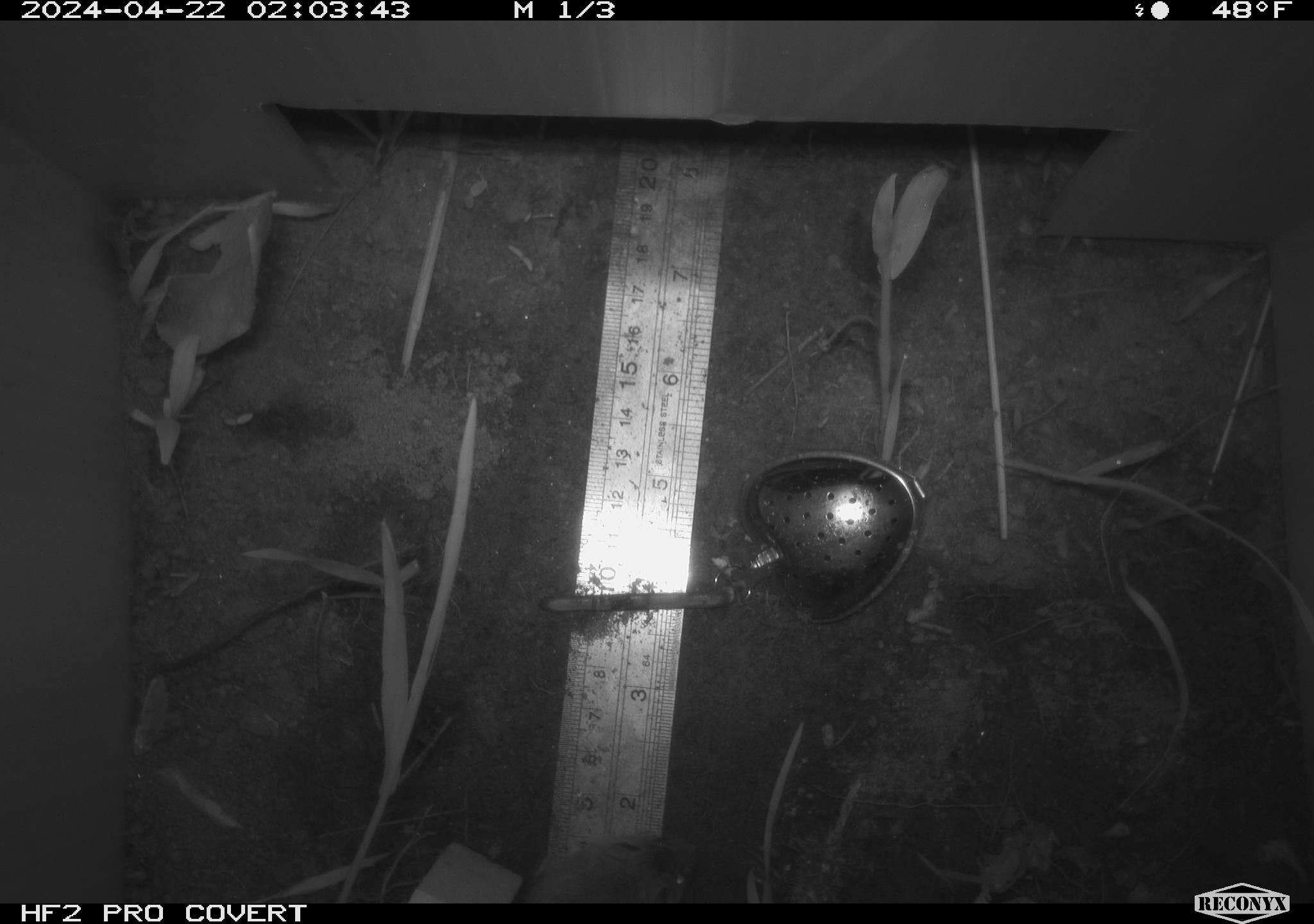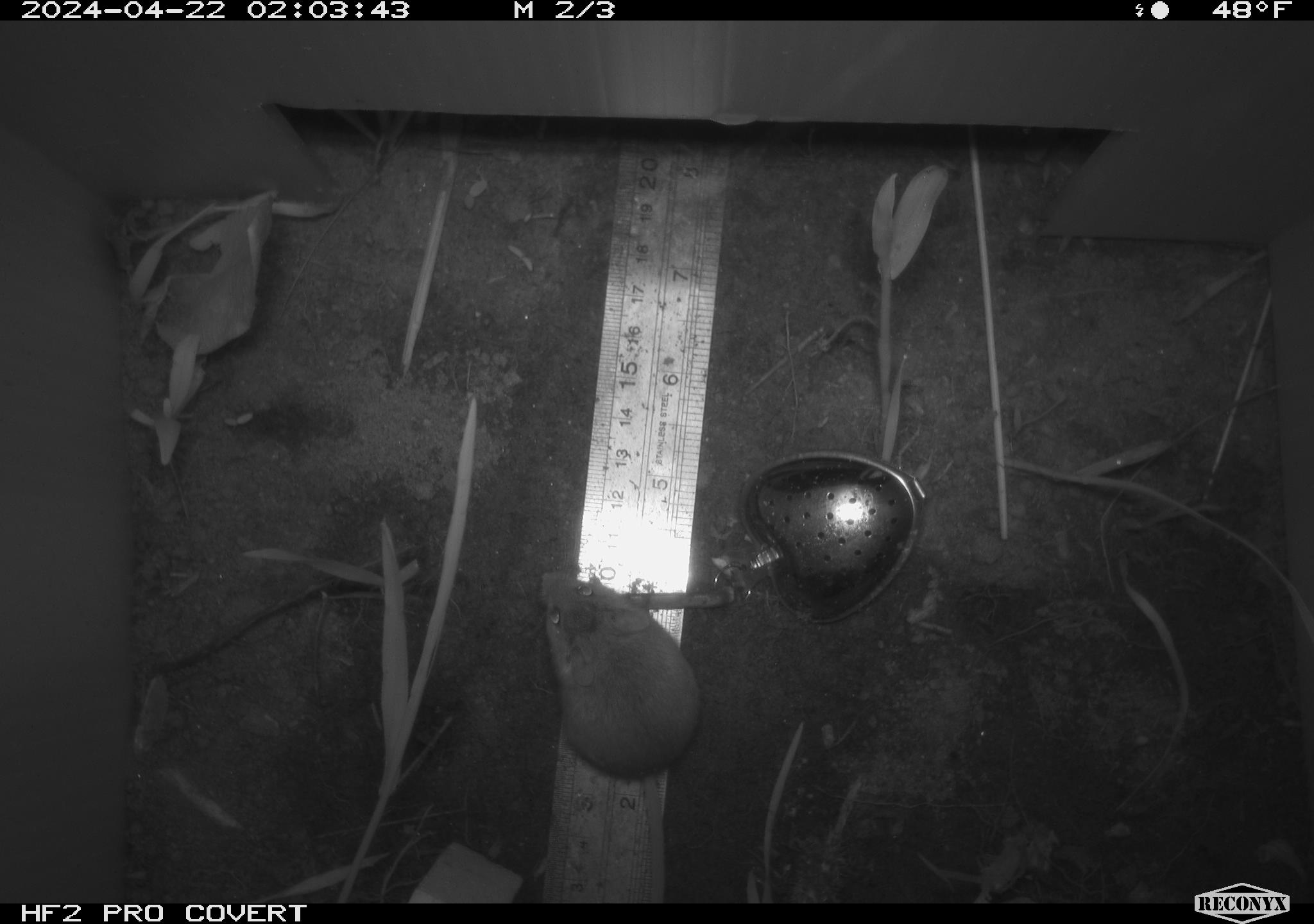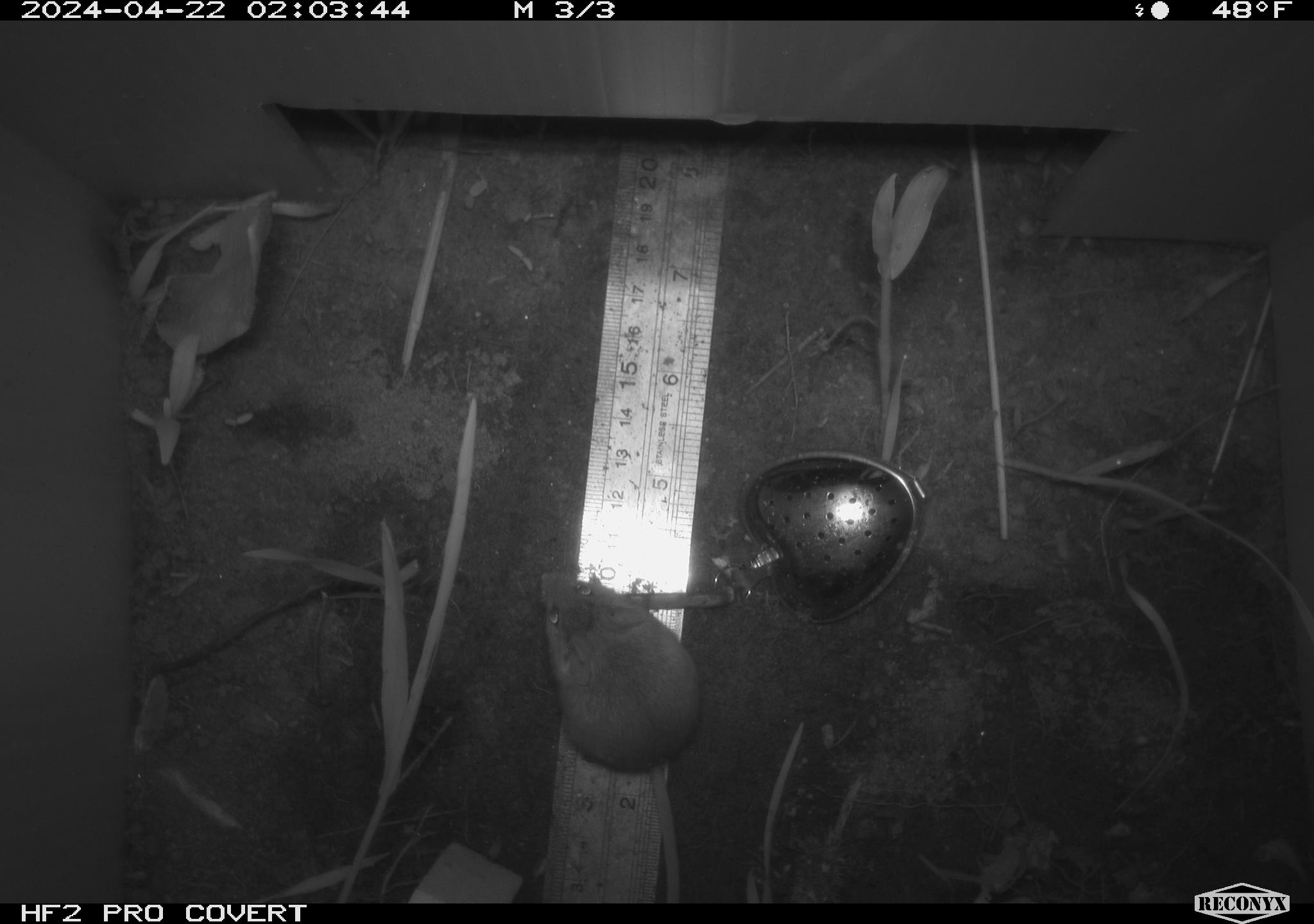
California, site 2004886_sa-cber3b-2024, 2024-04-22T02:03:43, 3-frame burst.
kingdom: Animalia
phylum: Chordata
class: Mammalia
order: Rodentia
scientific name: Rodentia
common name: mouse species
Mouse species (Rodentia).